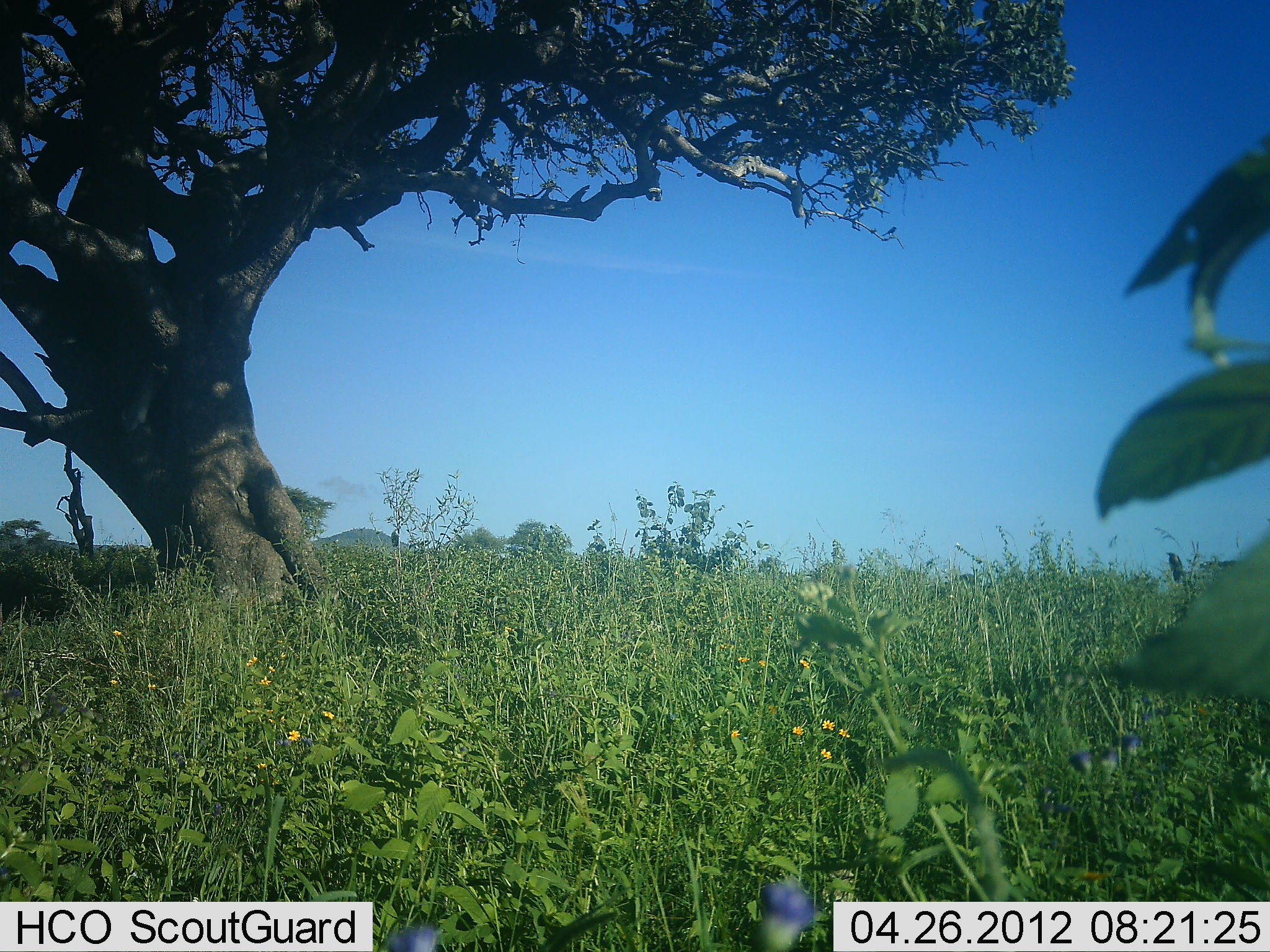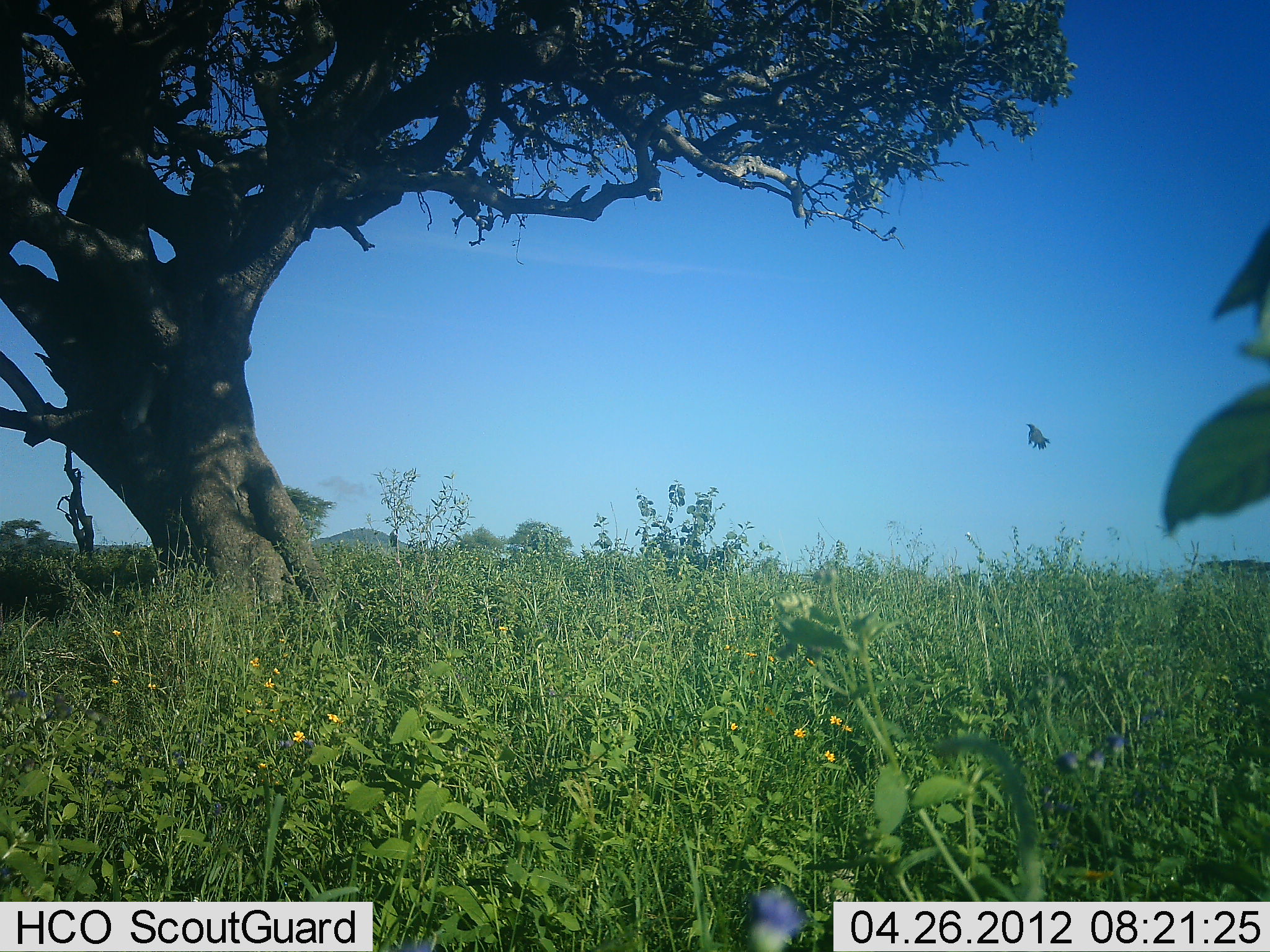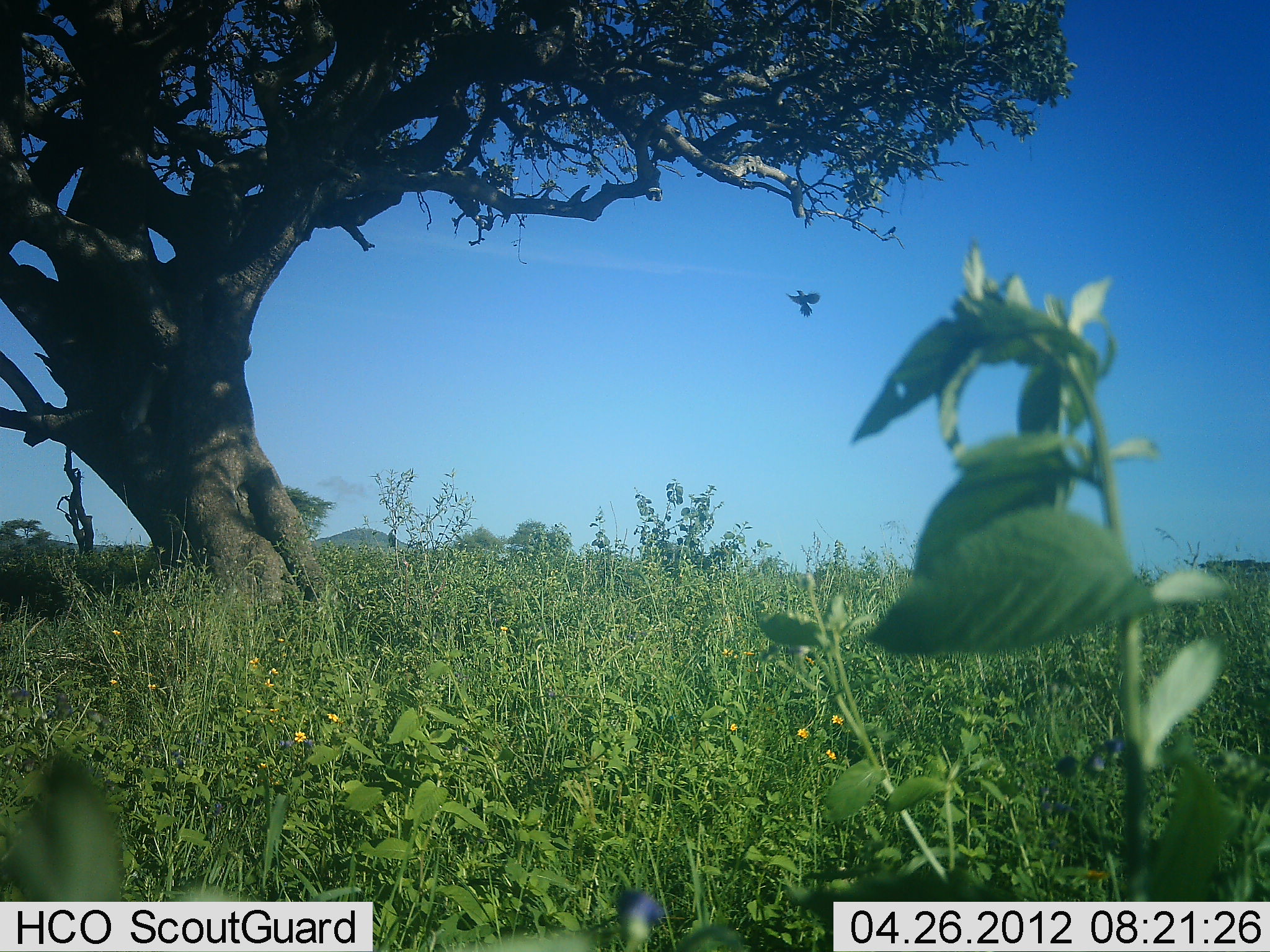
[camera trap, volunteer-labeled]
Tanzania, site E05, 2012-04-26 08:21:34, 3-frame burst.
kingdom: Animalia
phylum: Chordata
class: Aves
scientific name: Aves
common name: bird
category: otherbird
Otherbird (bird) (Aves), count 1. Behavior (volunteer vote fractions): standing 0%, resting 0%, moving 100%, interacting 0%. Young present (vote fraction): 0%. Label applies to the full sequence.